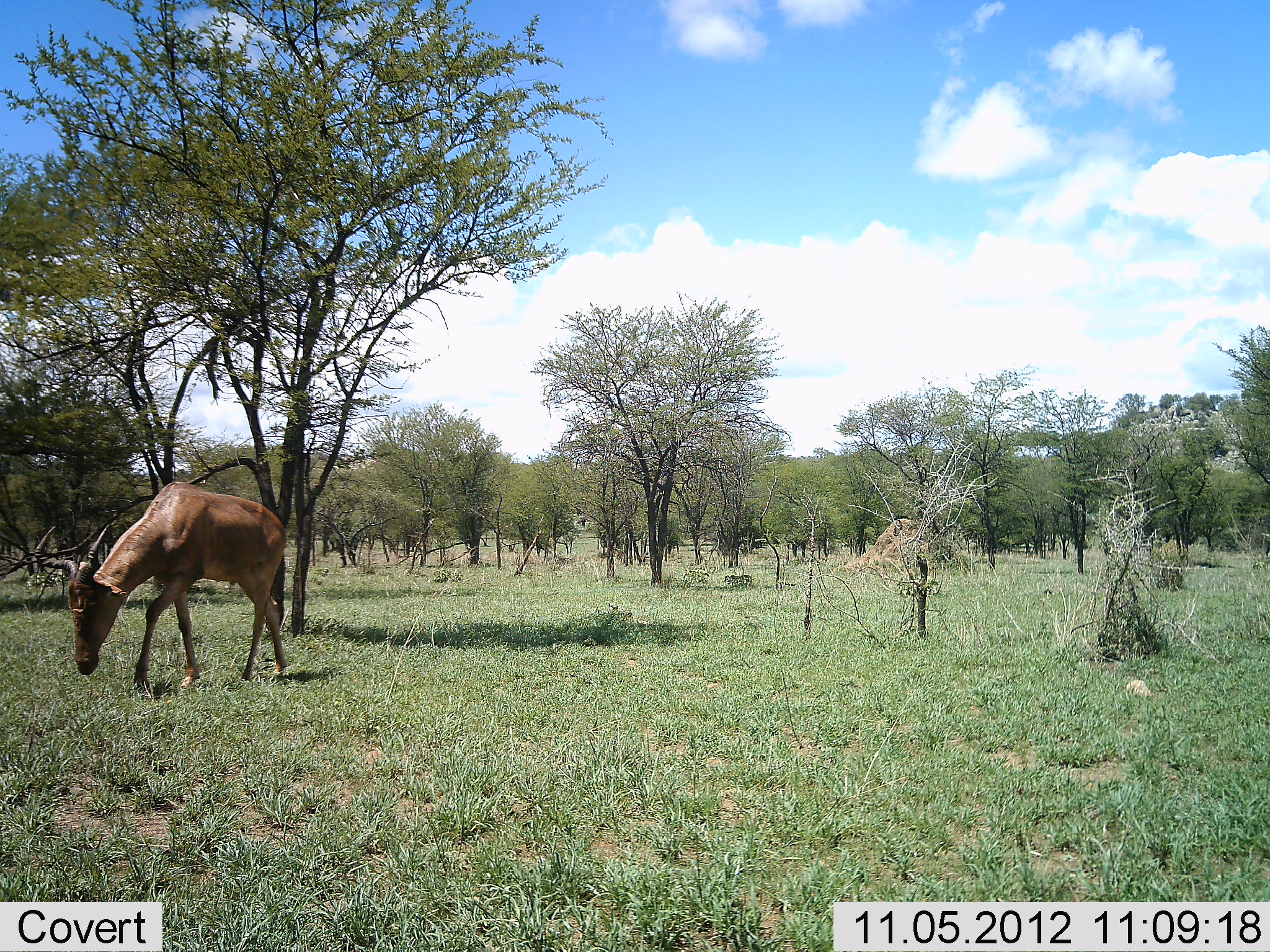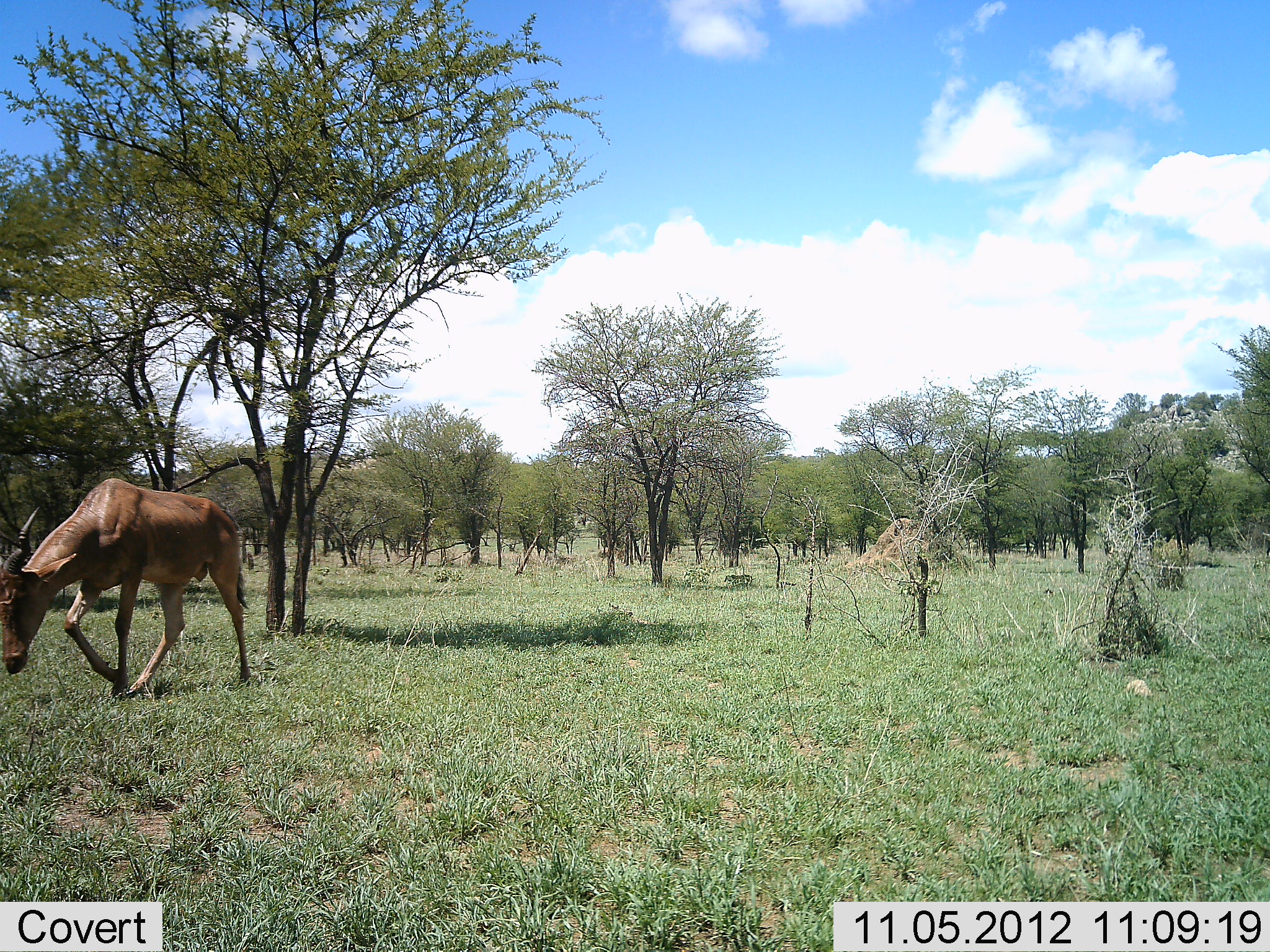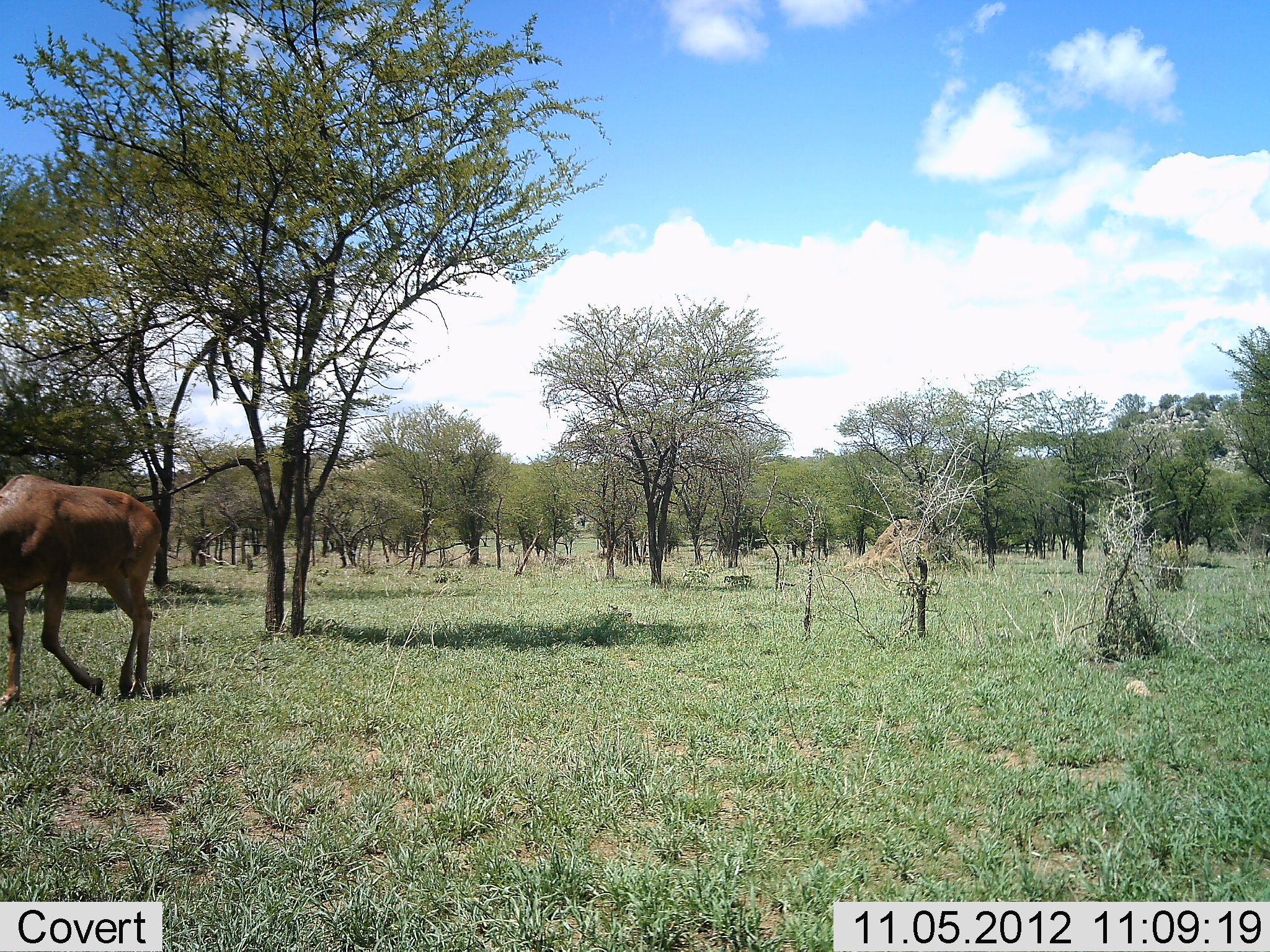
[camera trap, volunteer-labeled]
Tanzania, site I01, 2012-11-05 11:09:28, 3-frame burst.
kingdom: Animalia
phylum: Chordata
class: Mammalia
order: Artiodactyla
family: Bovidae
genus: Alcelaphus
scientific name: Alcelaphus buselaphus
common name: hartebeest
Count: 1.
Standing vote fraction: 0%.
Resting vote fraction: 0%.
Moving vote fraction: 100%.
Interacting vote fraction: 0%.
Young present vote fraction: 0%.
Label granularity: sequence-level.